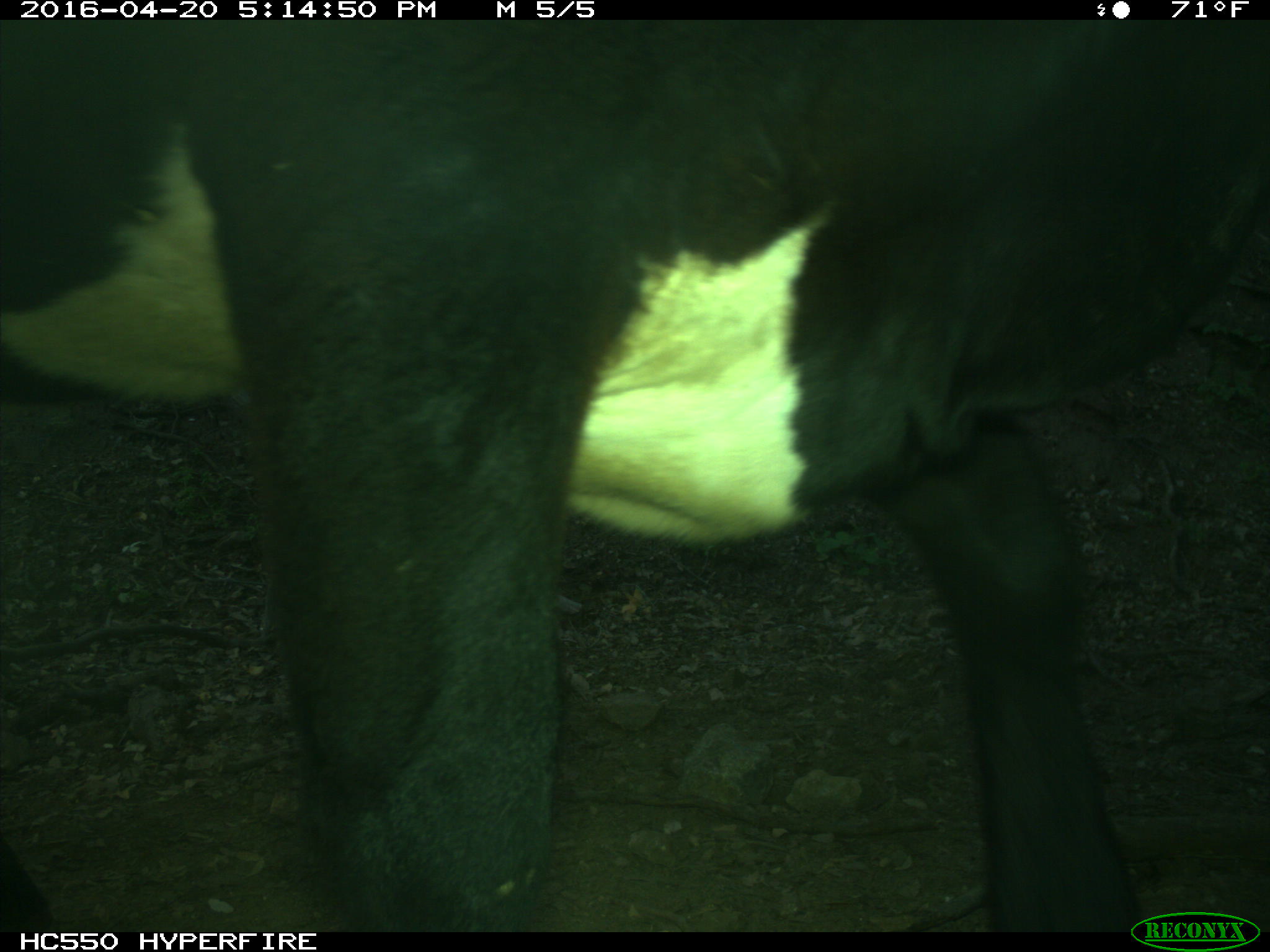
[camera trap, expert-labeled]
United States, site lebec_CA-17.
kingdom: Animalia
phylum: Chordata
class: Mammalia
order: Artiodactyla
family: Bovidae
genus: Bos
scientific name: Bos taurus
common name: domestic cow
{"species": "Bos taurus (domestic cow)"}